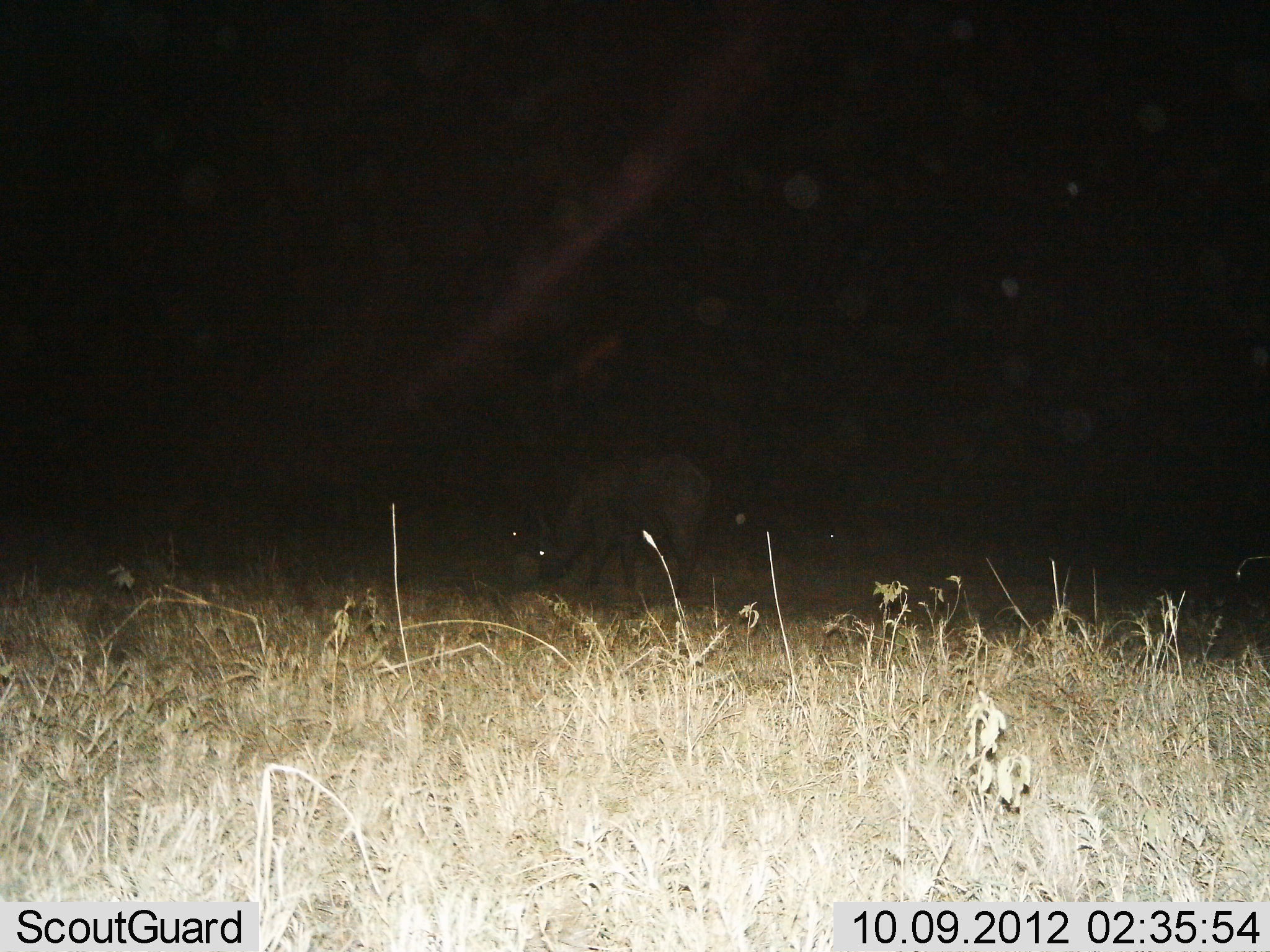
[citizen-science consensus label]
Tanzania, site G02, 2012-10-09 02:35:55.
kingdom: Animalia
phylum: Chordata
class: Mammalia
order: Artiodactyla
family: Bovidae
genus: Syncerus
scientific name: Syncerus caffer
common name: cape buffalo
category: buffalo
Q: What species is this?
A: Buffalo (cape buffalo) (Syncerus caffer).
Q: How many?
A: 2.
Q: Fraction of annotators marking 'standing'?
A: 50%.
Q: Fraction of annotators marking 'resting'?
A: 10%.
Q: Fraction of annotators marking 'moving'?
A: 0%.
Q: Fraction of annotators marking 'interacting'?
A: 0%.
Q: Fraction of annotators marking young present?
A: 0%.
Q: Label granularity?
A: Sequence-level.